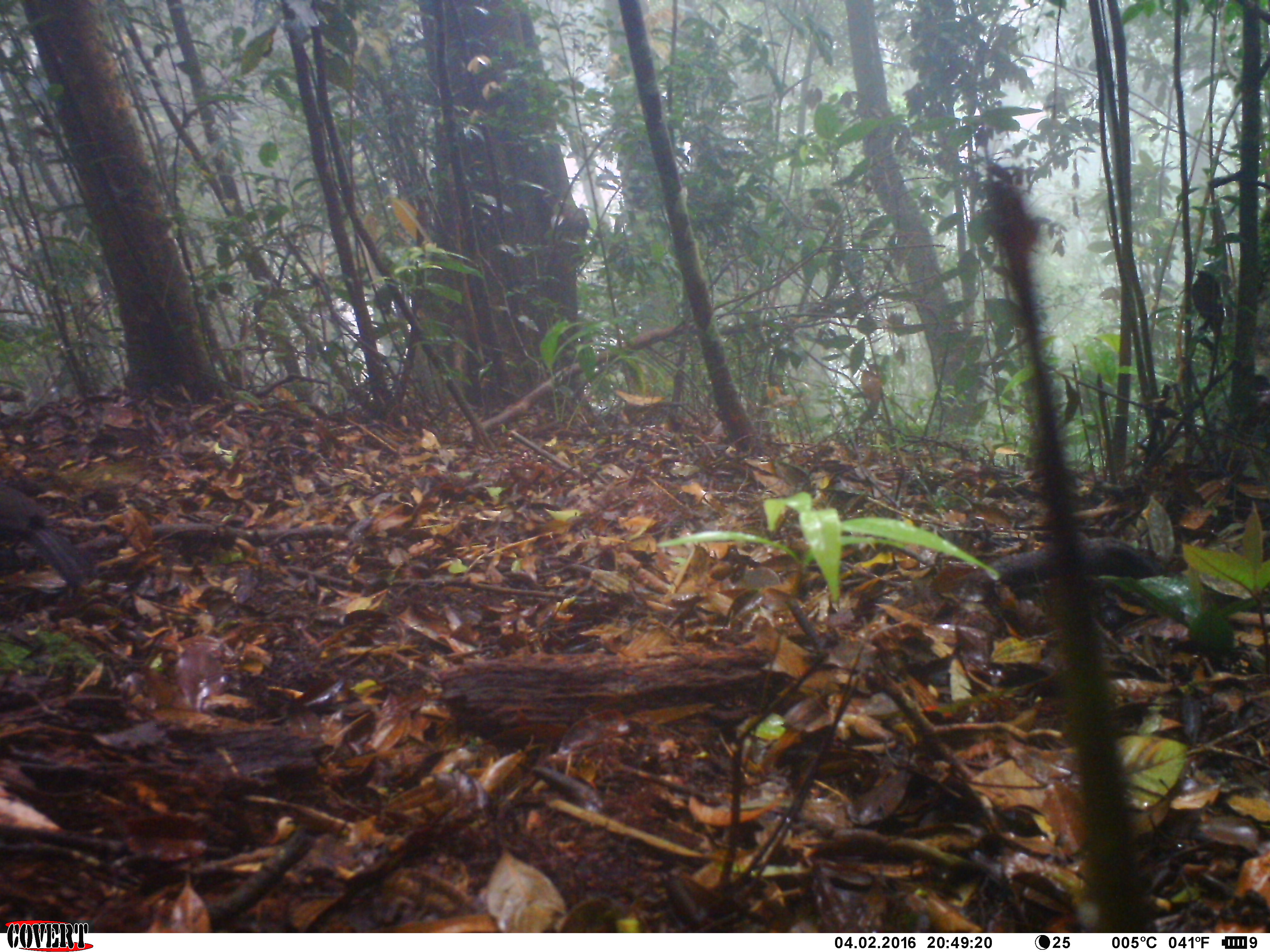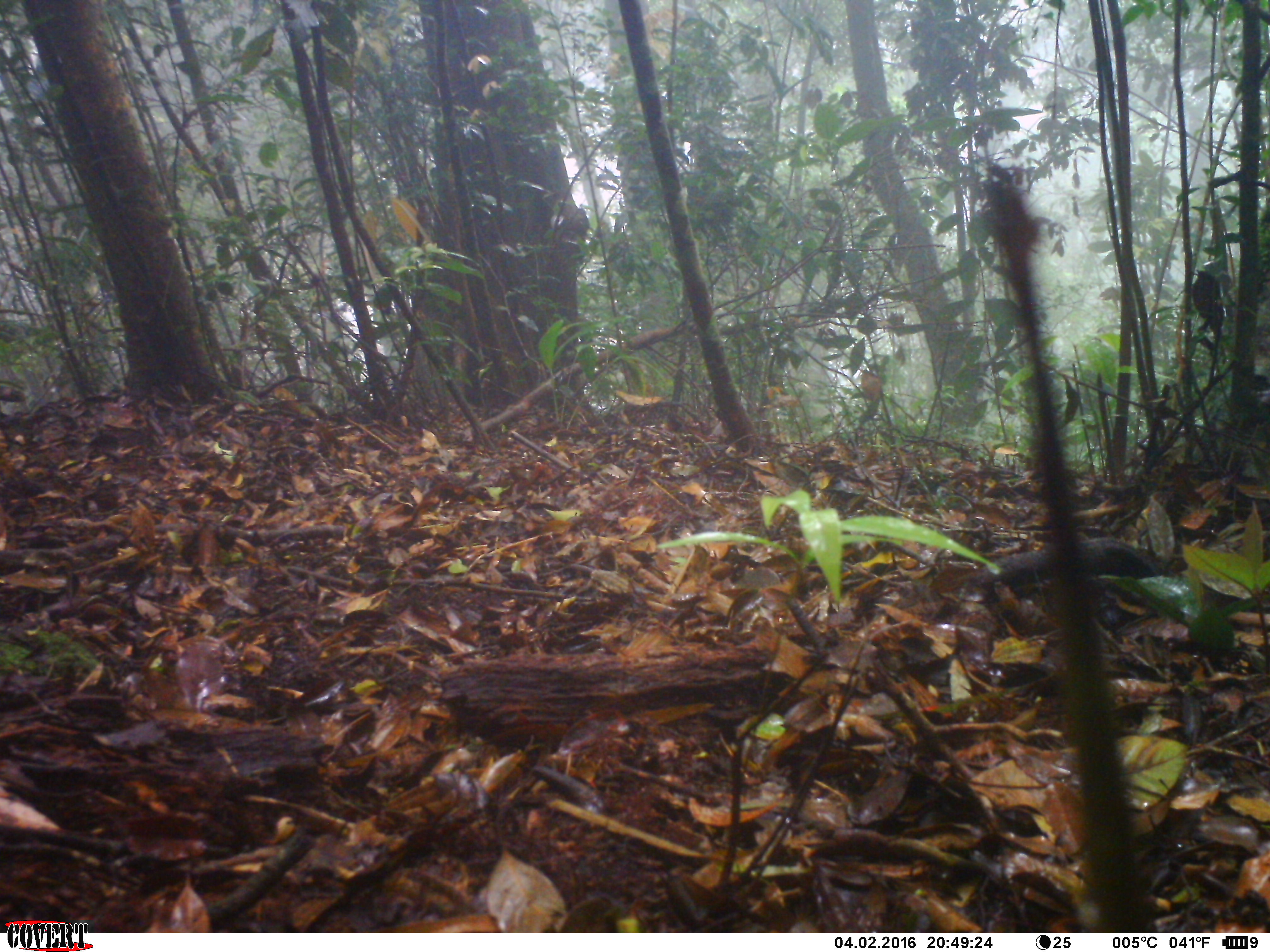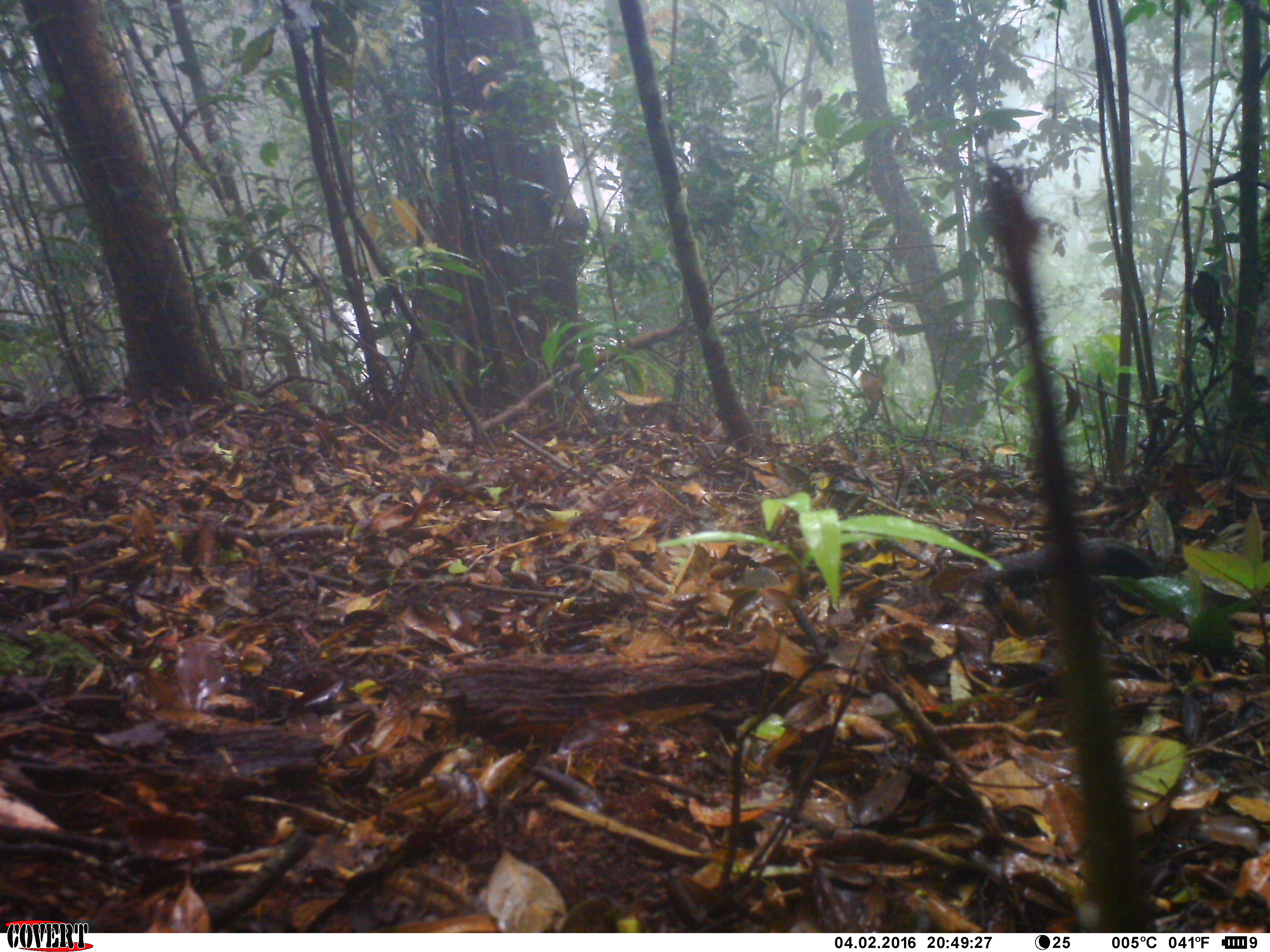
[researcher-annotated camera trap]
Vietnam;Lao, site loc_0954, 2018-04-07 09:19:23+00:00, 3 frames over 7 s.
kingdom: Animalia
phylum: Chordata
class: Aves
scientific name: Aves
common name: bird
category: unidentified bird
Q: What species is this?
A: Unidentified bird (bird) (Aves).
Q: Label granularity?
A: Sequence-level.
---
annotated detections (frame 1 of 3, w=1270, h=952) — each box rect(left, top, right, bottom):
unidentified bird: rect(0, 486, 94, 590)